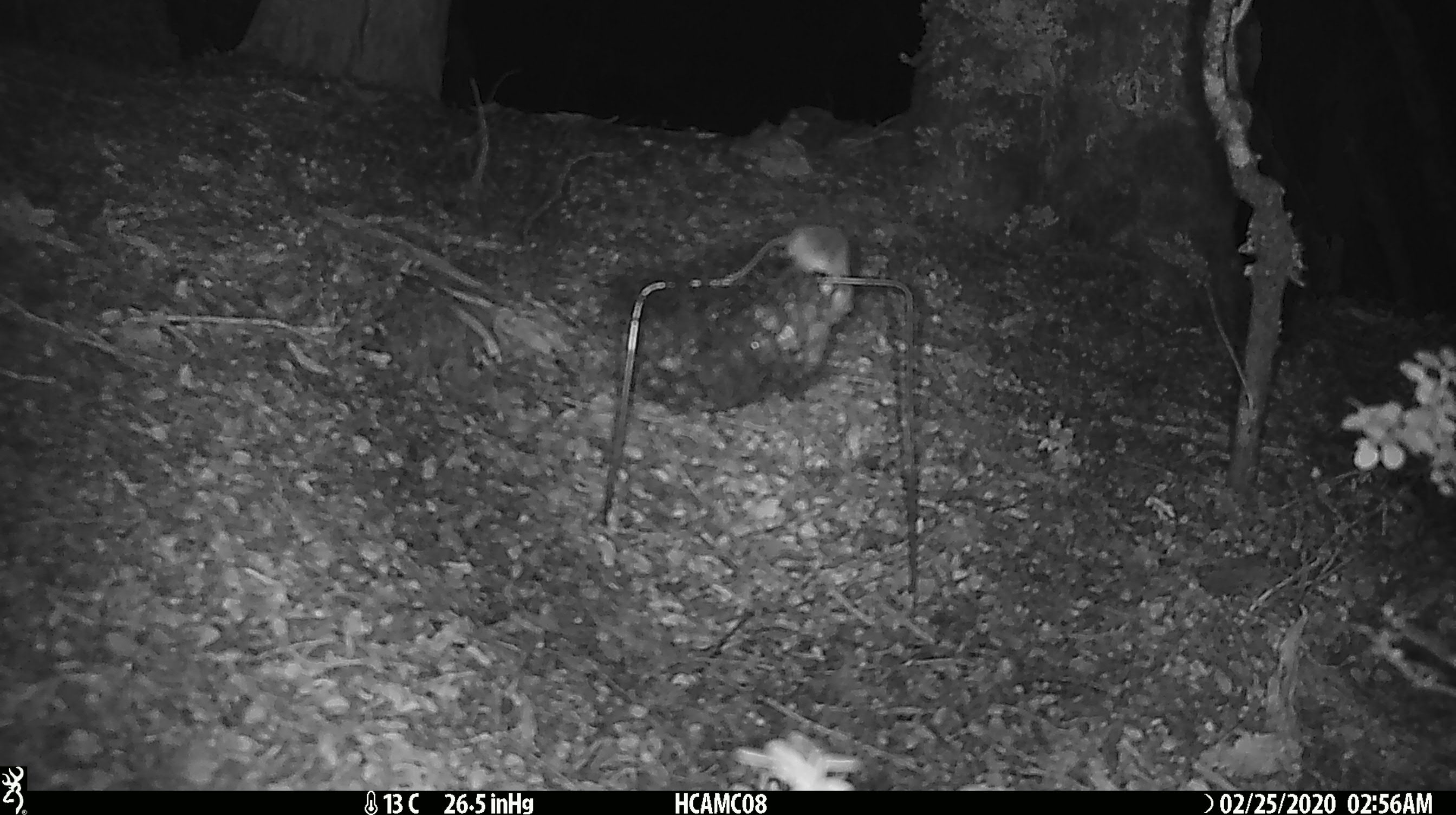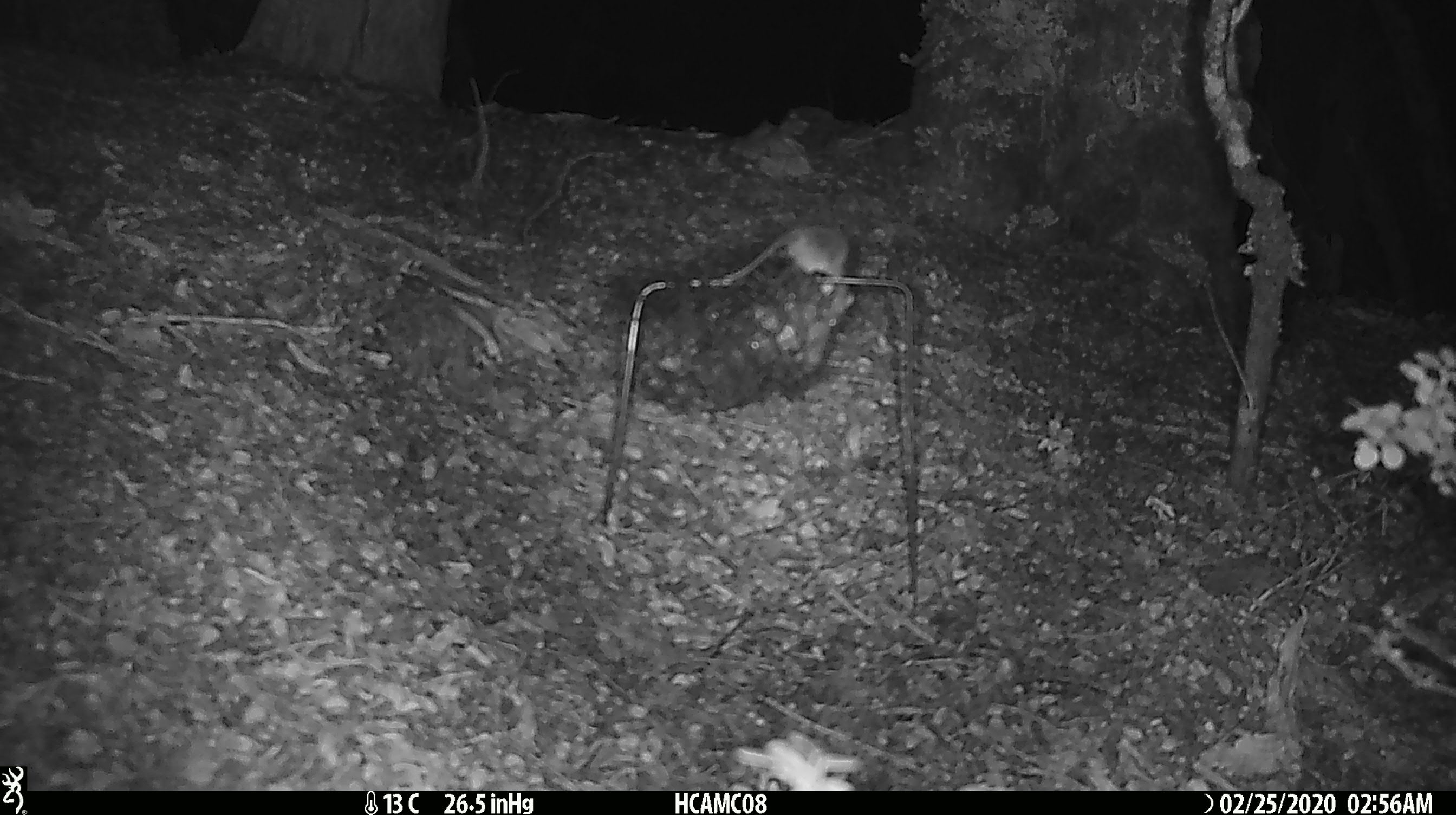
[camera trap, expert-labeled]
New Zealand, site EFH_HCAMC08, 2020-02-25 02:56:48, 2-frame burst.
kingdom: Animalia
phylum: Chordata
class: Mammalia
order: Rodentia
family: Muridae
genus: Mus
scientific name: Mus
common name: mouse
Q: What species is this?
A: Mouse (Mus).